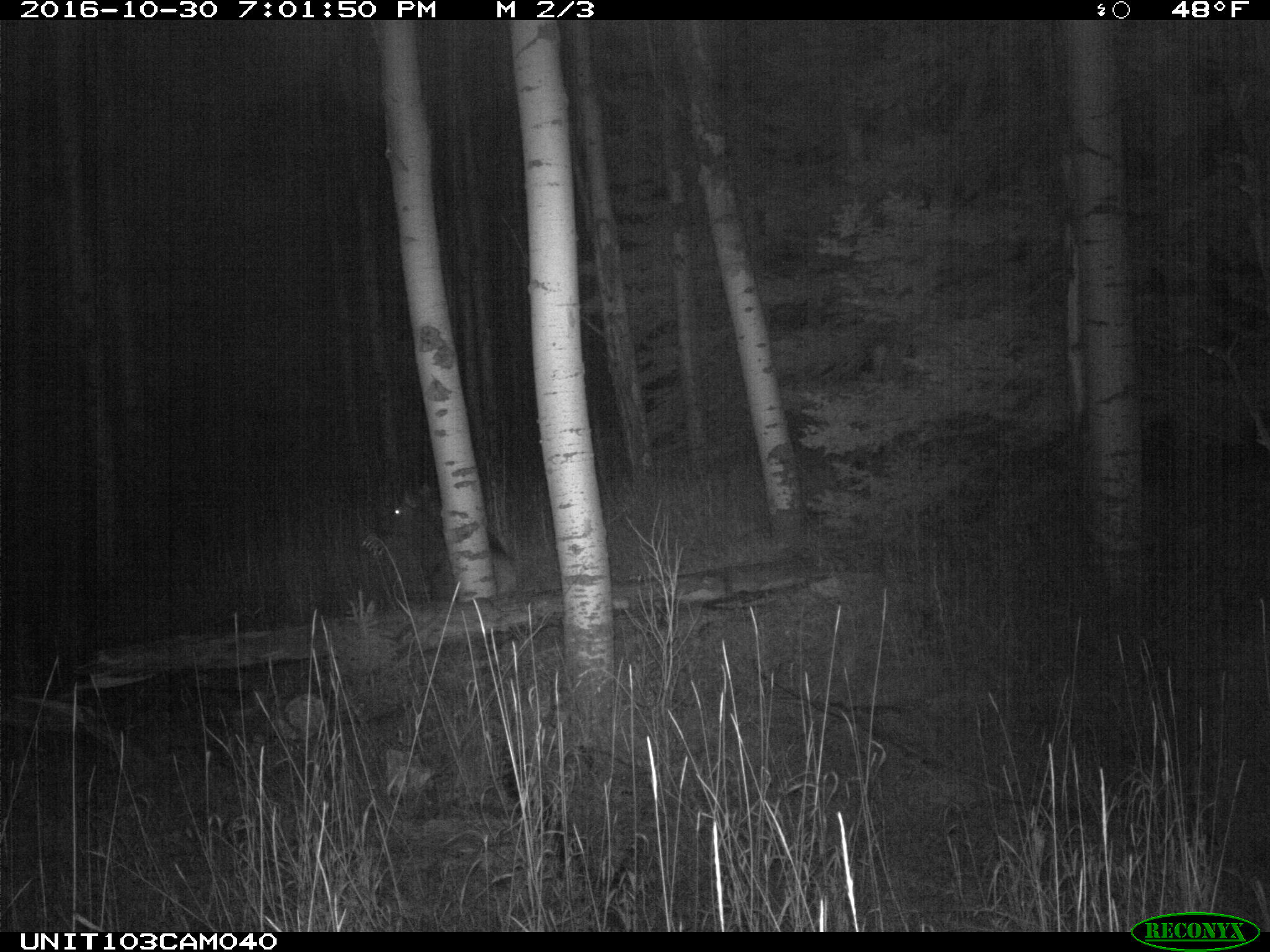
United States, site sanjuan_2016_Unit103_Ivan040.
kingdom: Animalia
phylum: Chordata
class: Mammalia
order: Artiodactyla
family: Cervidae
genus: Cervus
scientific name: Cervus elaphus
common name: red deer